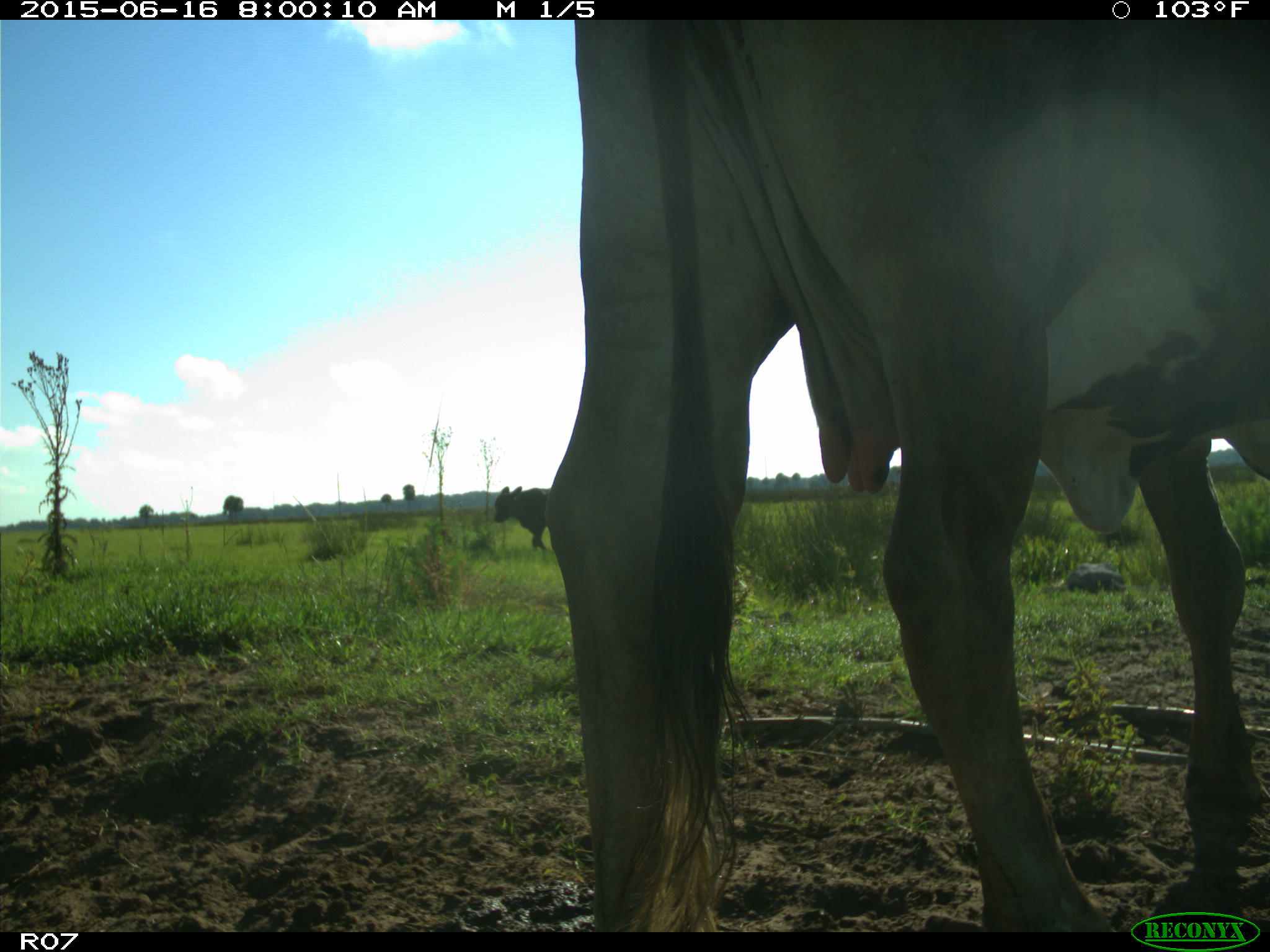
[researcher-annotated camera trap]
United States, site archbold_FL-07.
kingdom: Animalia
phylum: Chordata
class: Mammalia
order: Artiodactyla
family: Bovidae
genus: Bos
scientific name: Bos taurus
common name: domestic cow